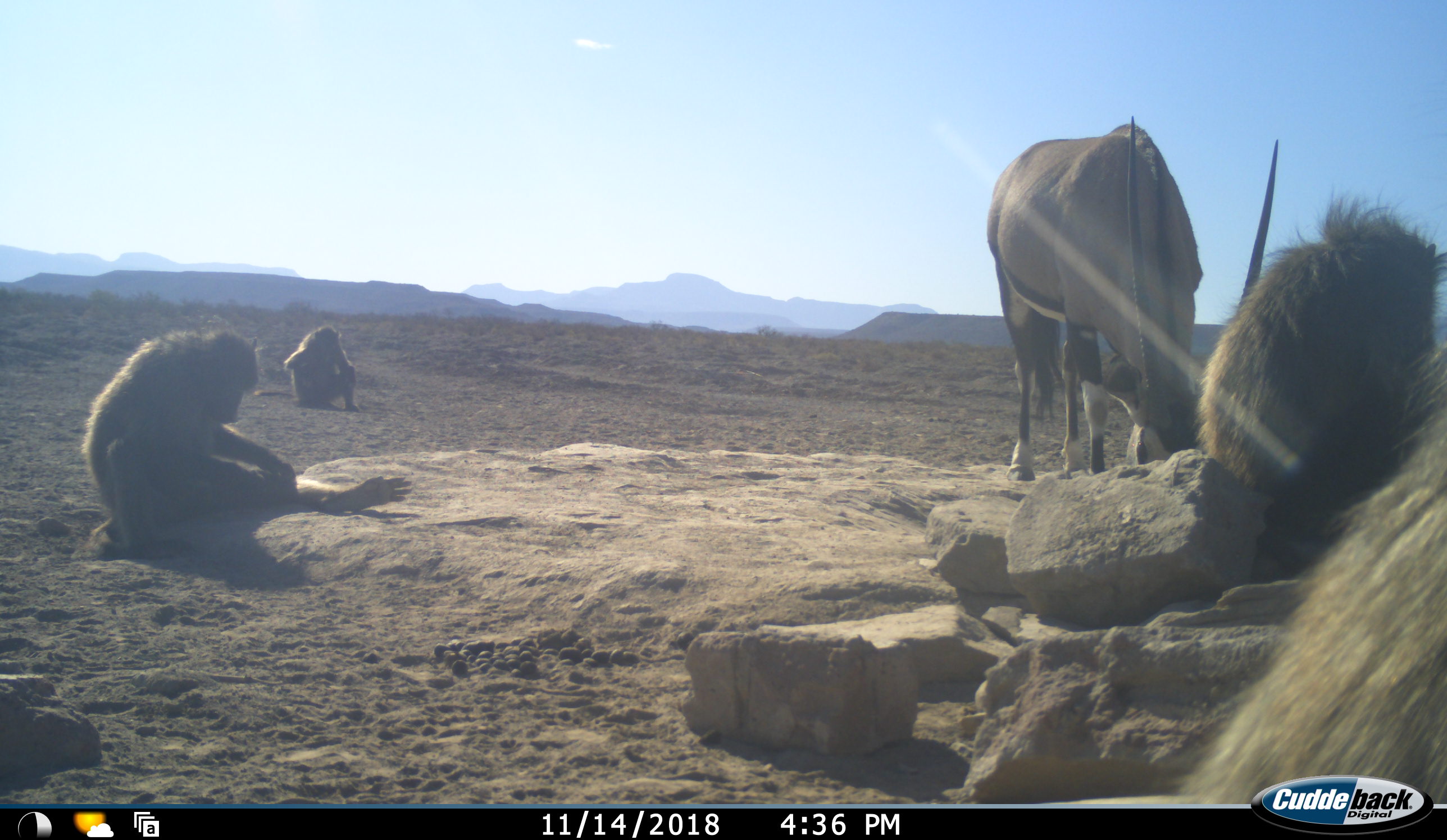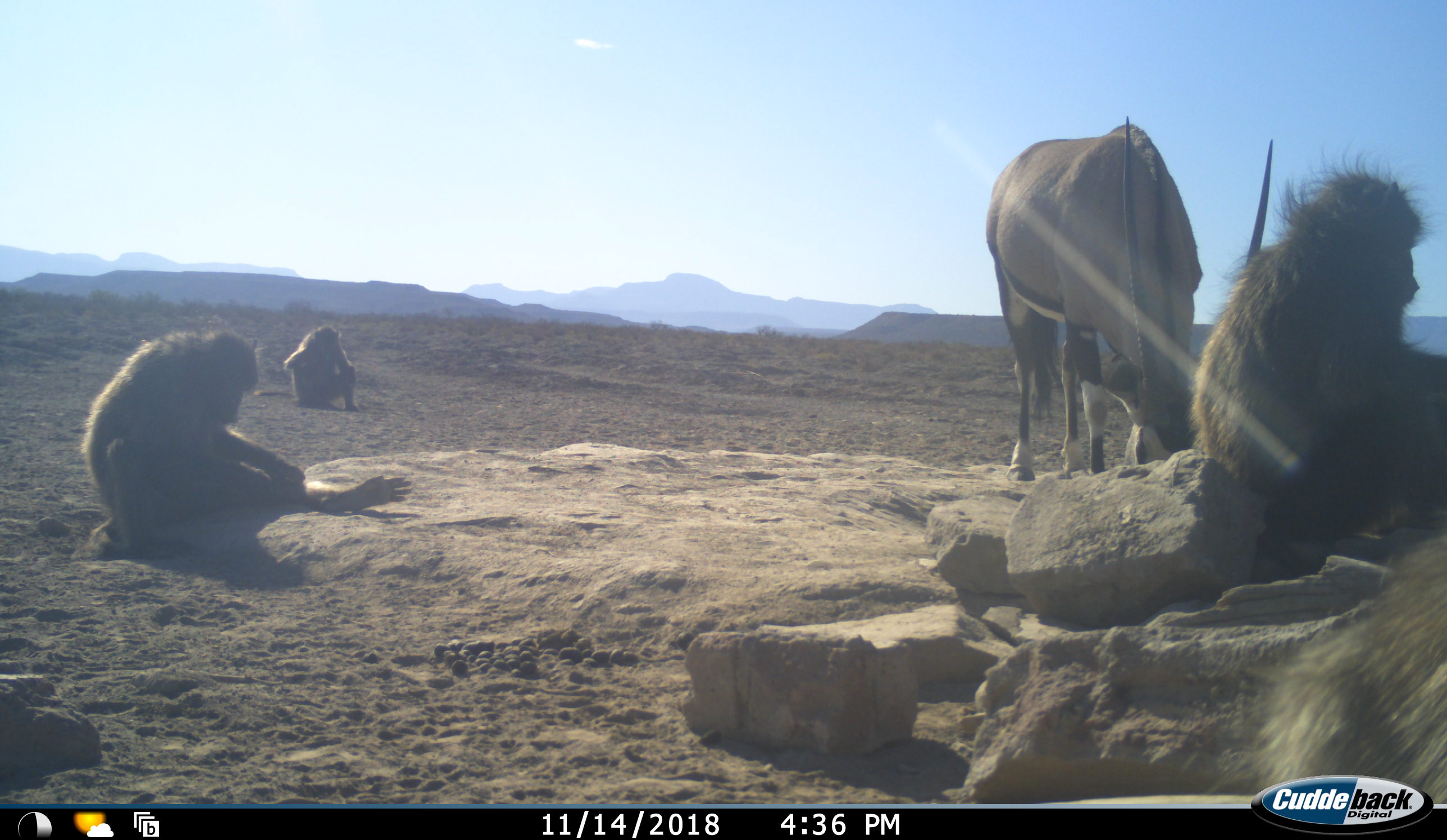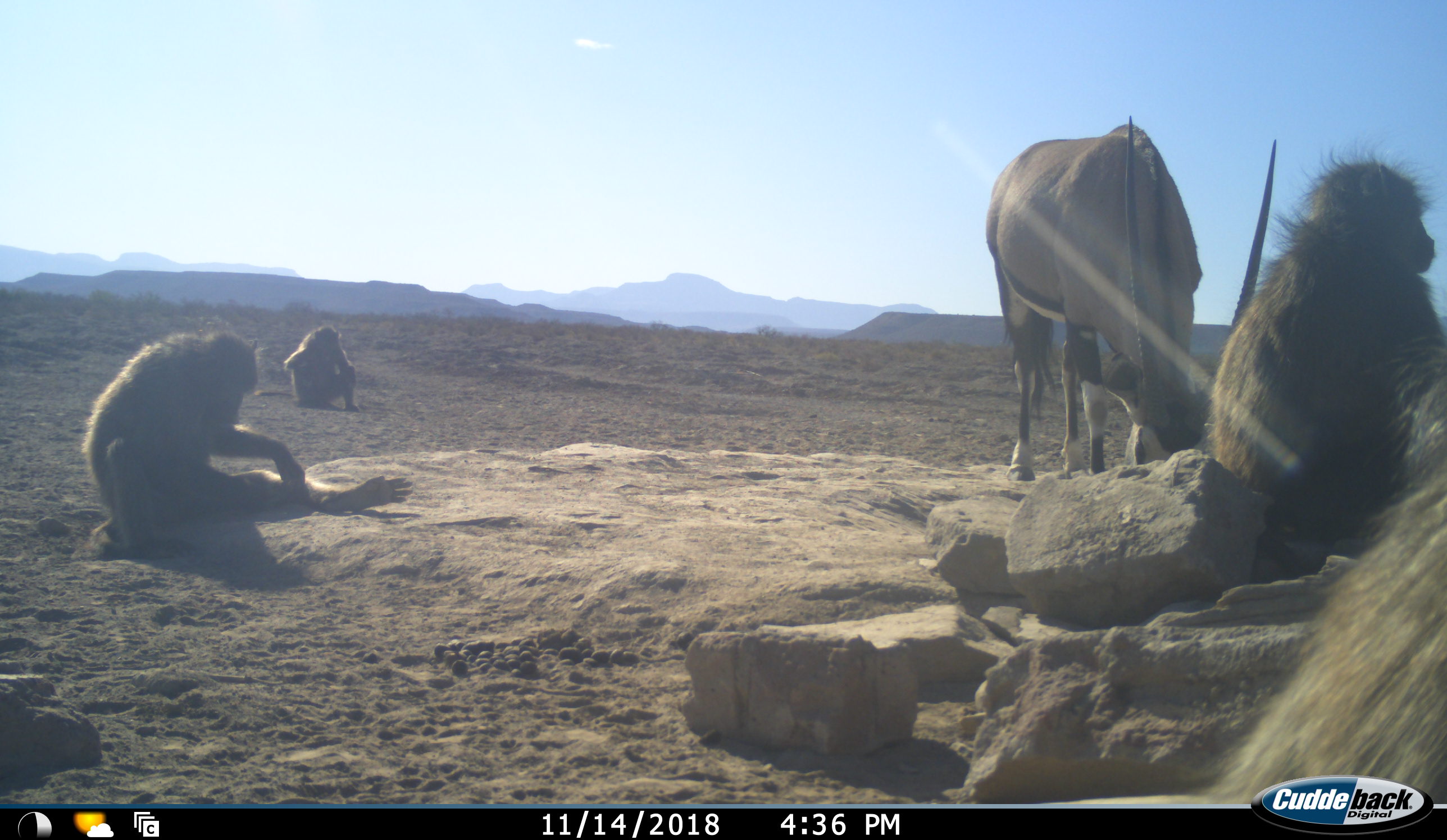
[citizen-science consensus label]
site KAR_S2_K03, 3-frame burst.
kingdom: Animalia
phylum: Chordata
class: Mammalia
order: Primates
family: Cercopithecidae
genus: Papio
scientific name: Papio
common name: baboon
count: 4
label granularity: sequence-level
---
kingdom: Animalia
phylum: Chordata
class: Mammalia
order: Artiodactyla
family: Bovidae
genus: Oryx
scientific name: Oryx gazella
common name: gemsbok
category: oryx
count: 1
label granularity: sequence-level